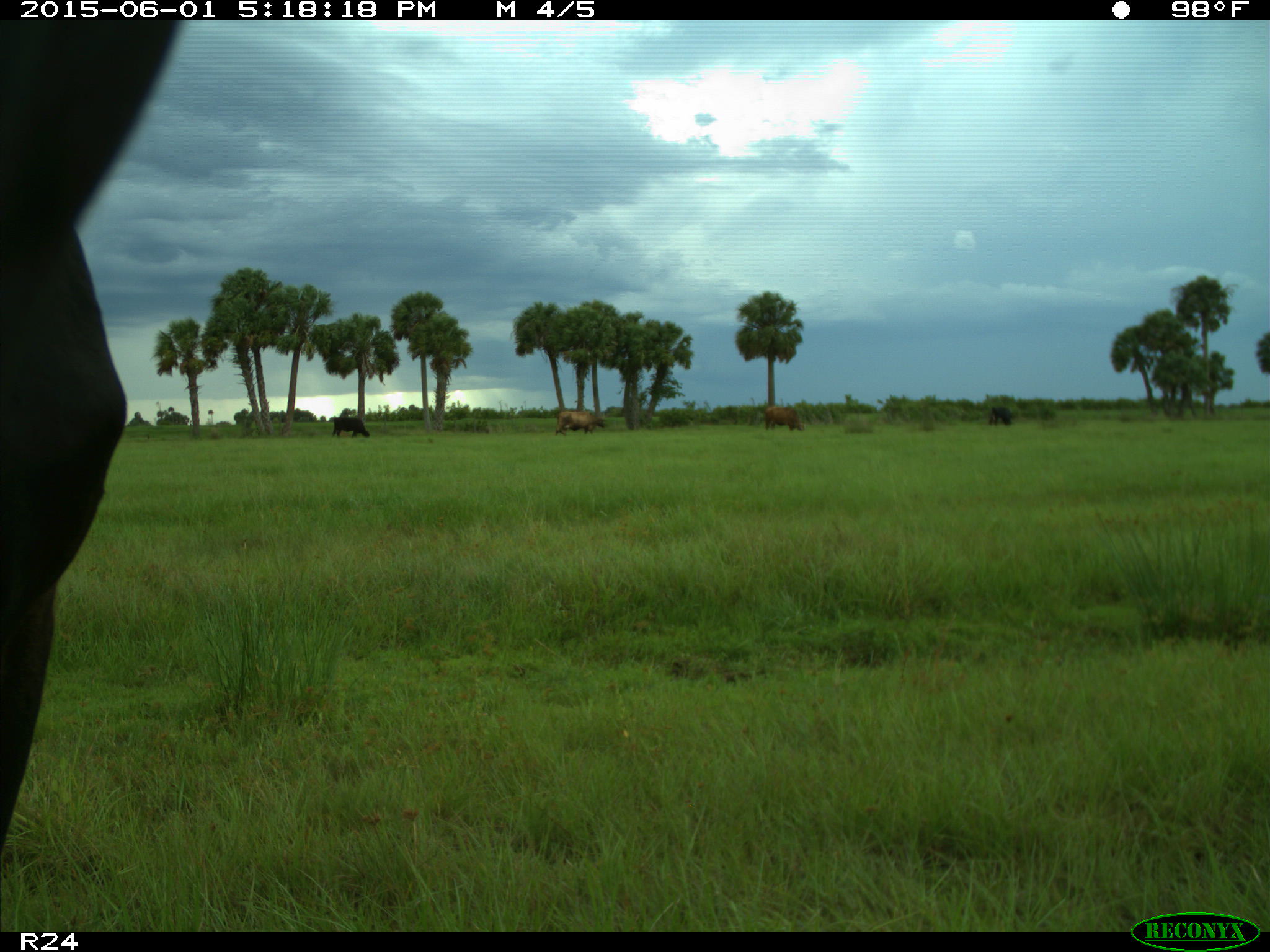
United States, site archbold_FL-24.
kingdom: Animalia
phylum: Chordata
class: Mammalia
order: Artiodactyla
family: Bovidae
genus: Bos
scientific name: Bos taurus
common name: domestic cow